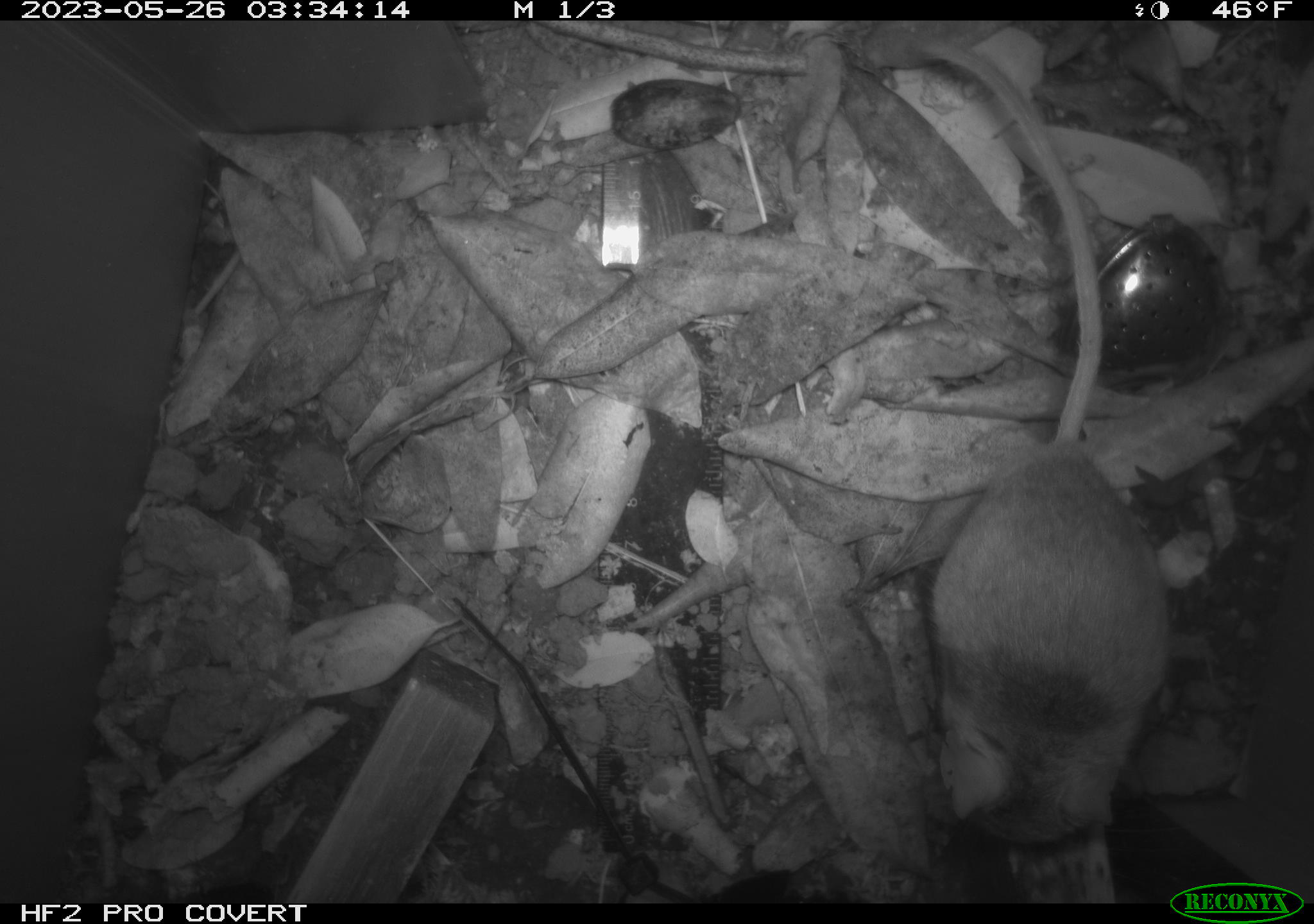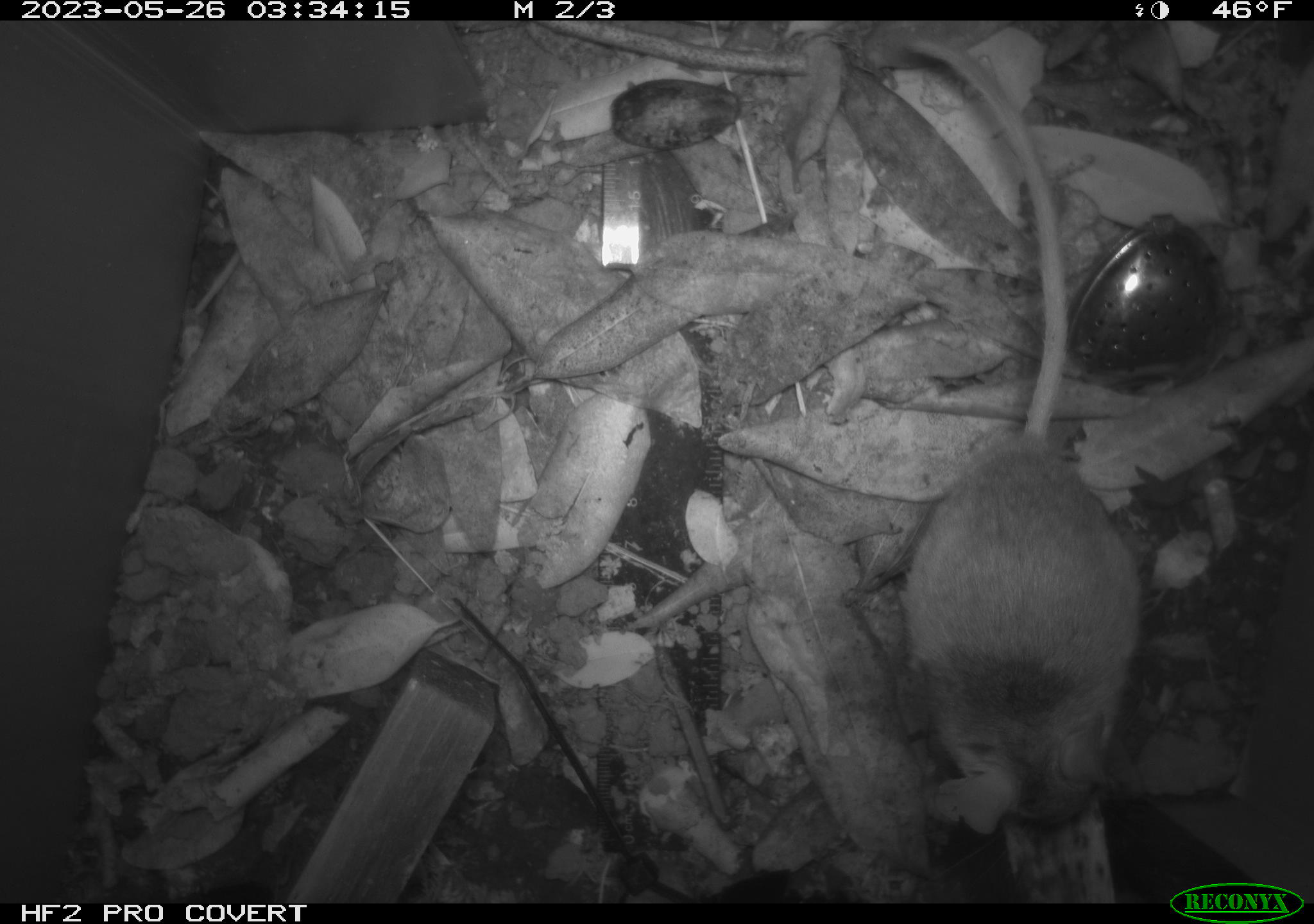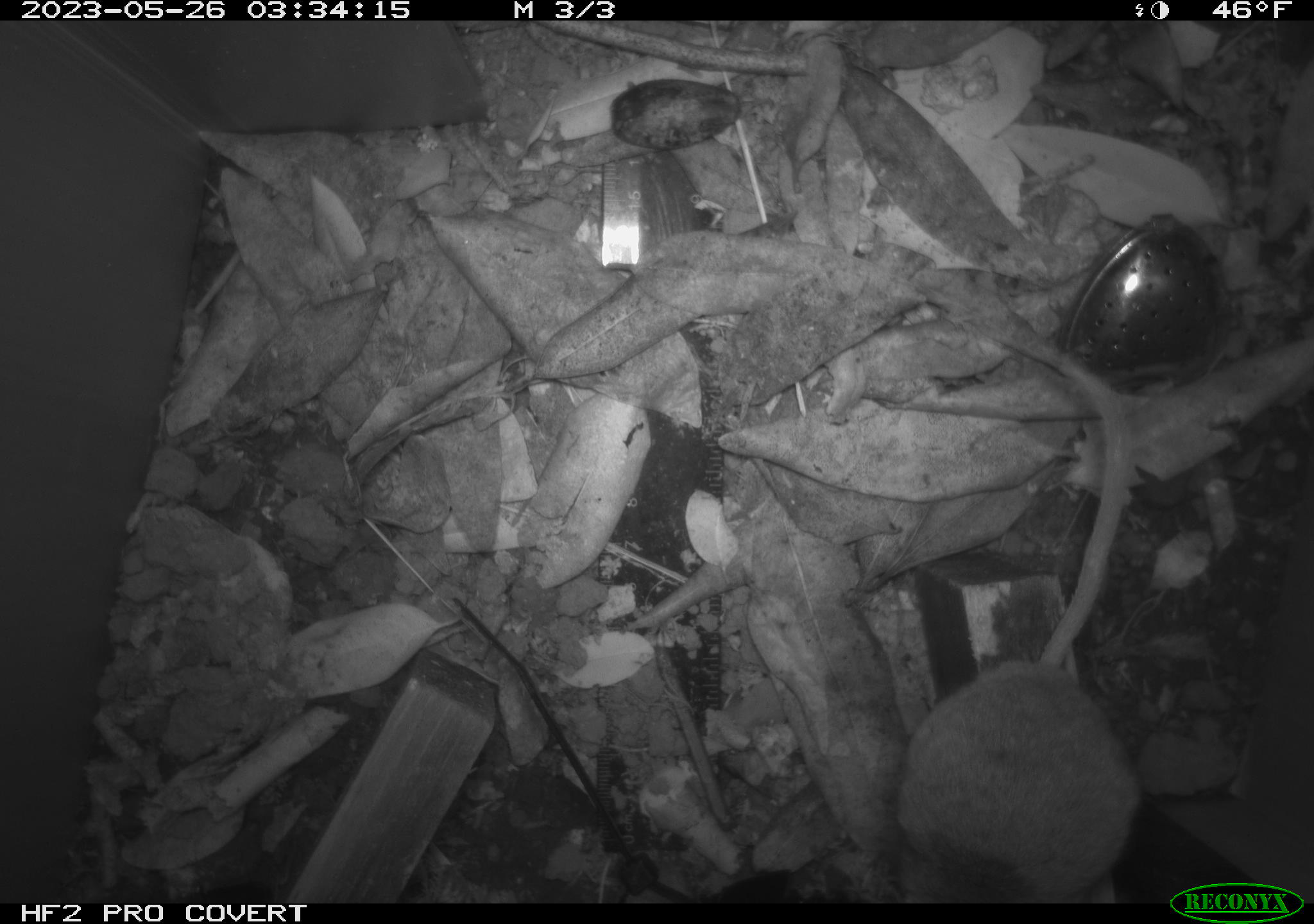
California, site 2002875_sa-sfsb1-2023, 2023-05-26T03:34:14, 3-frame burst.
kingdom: Animalia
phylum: Chordata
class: Mammalia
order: Rodentia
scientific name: Rodentia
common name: mouse species